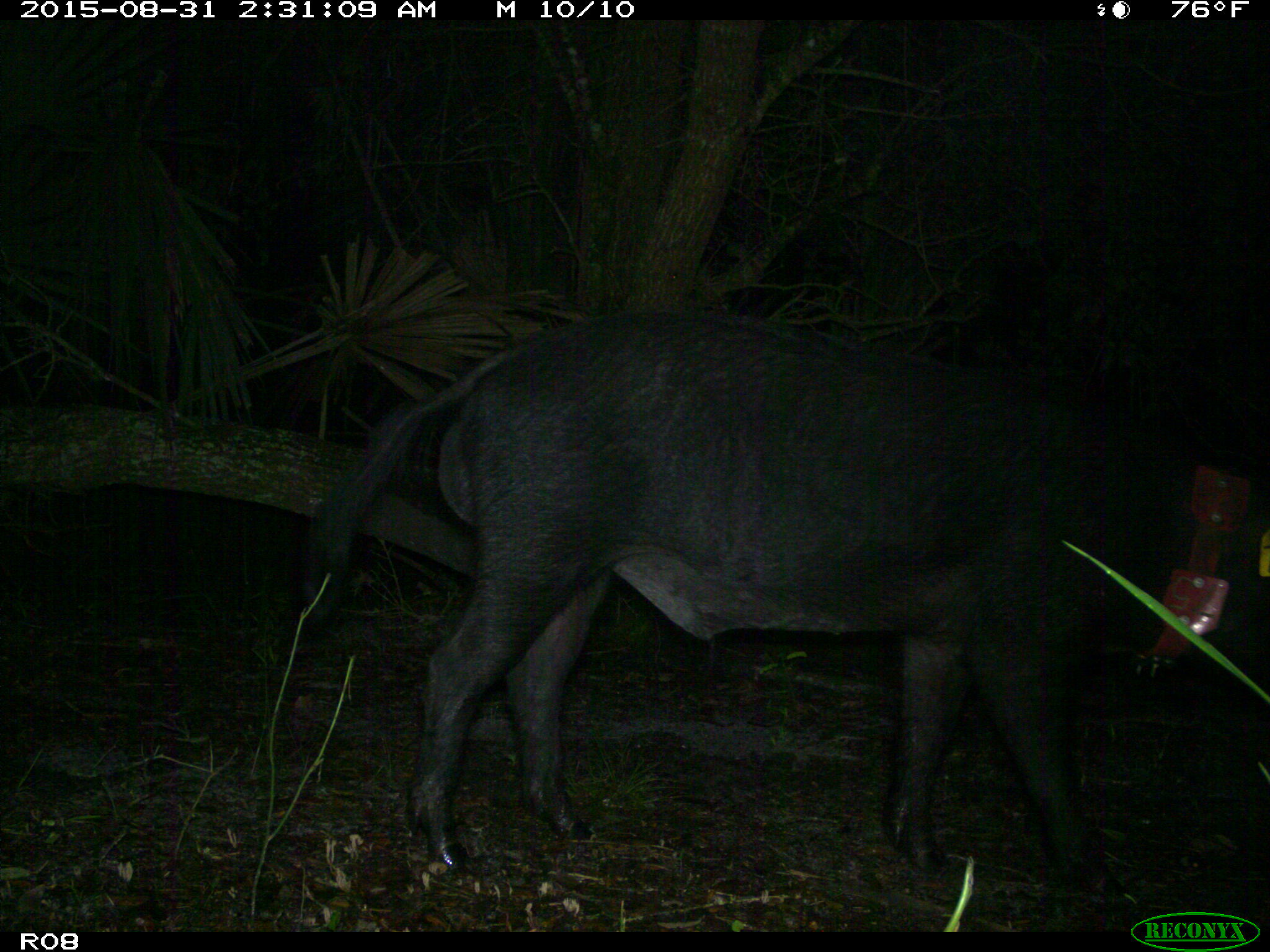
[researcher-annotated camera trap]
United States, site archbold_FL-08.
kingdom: Animalia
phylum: Chordata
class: Mammalia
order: Artiodactyla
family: Suidae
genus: Sus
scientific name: Sus scrofa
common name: wild boar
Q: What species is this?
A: Sus scrofa (wild boar).